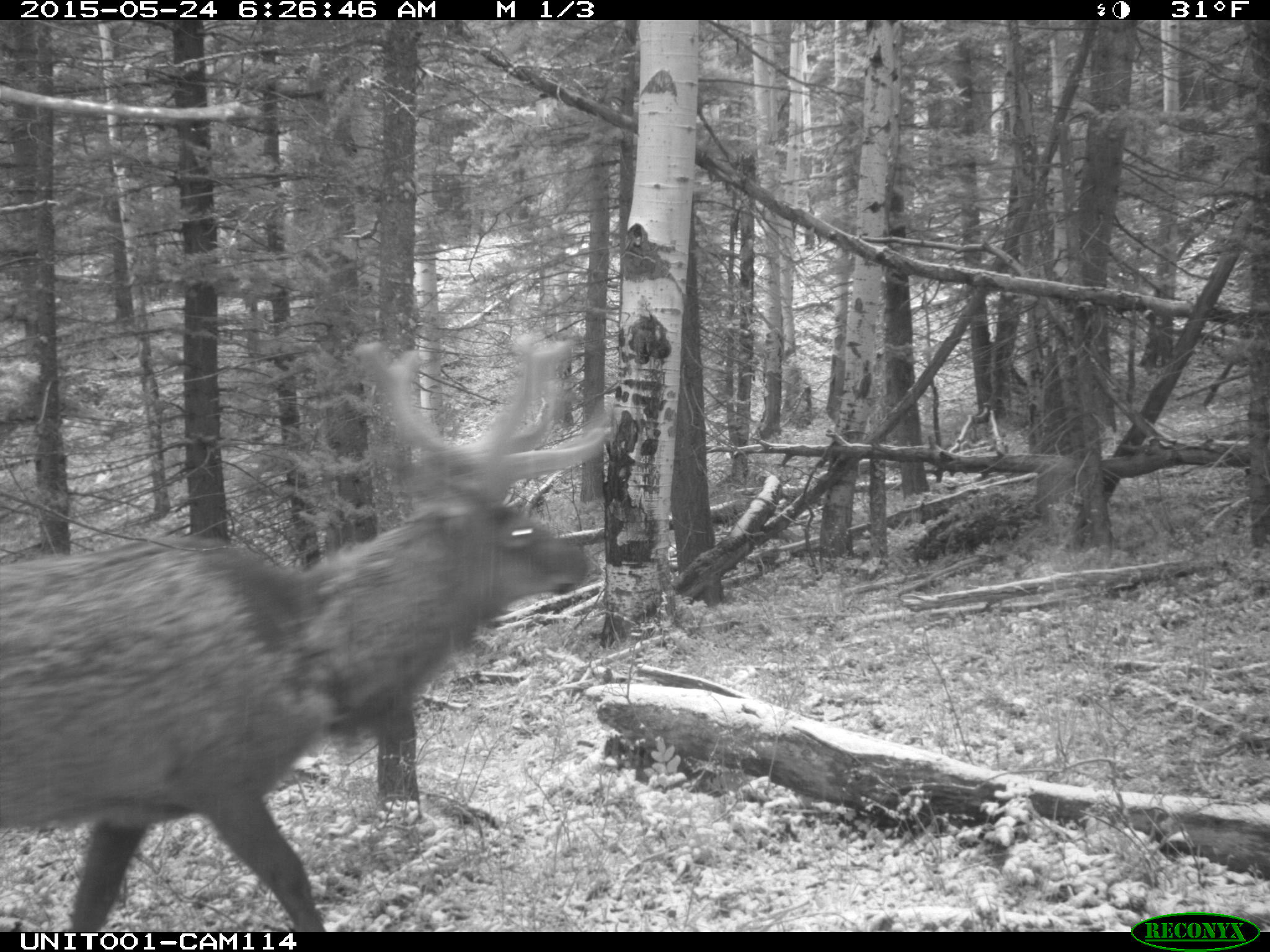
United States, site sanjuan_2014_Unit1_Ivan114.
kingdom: Animalia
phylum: Chordata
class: Mammalia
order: Artiodactyla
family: Cervidae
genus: Cervus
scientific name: Cervus elaphus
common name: red deer